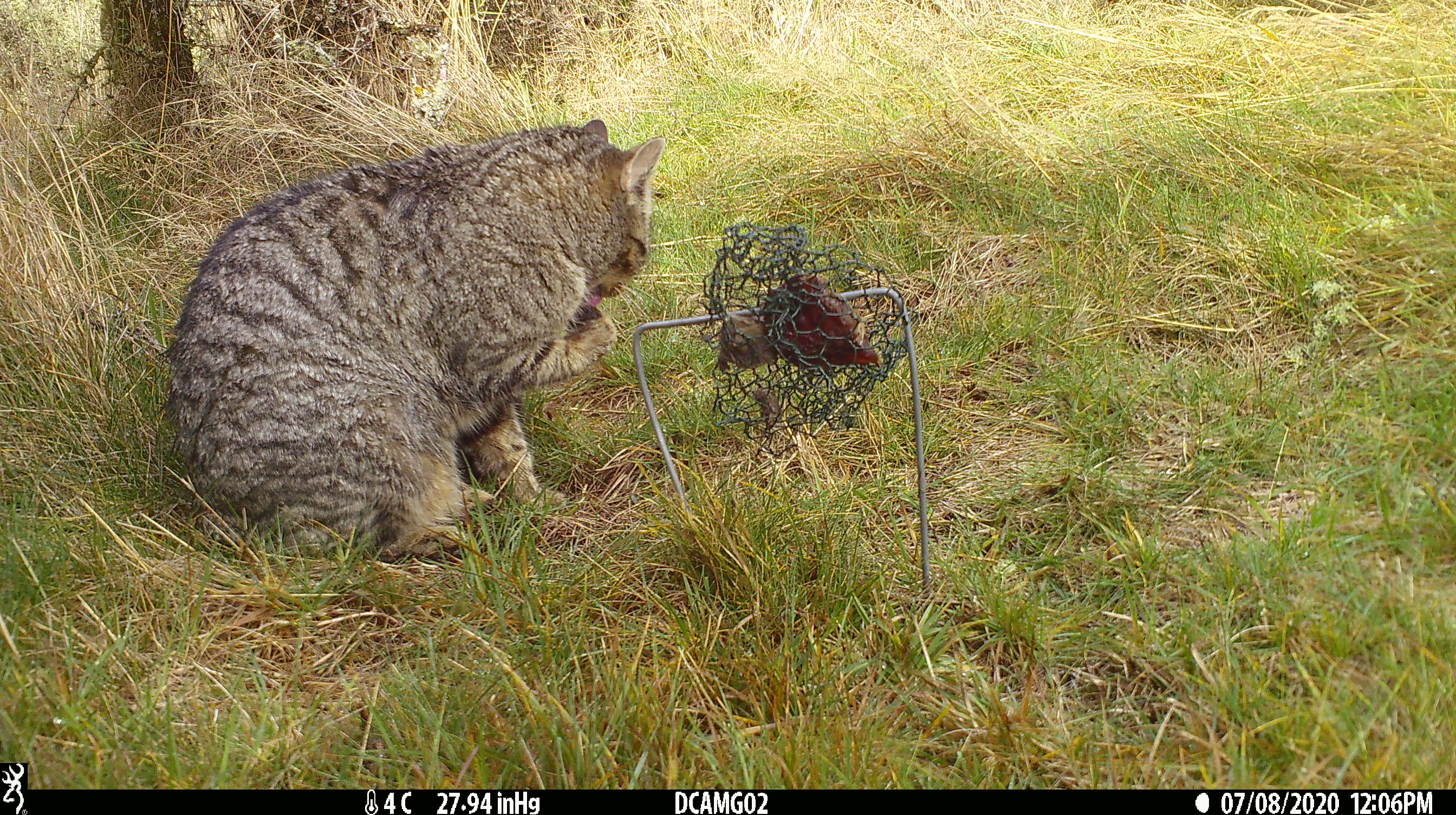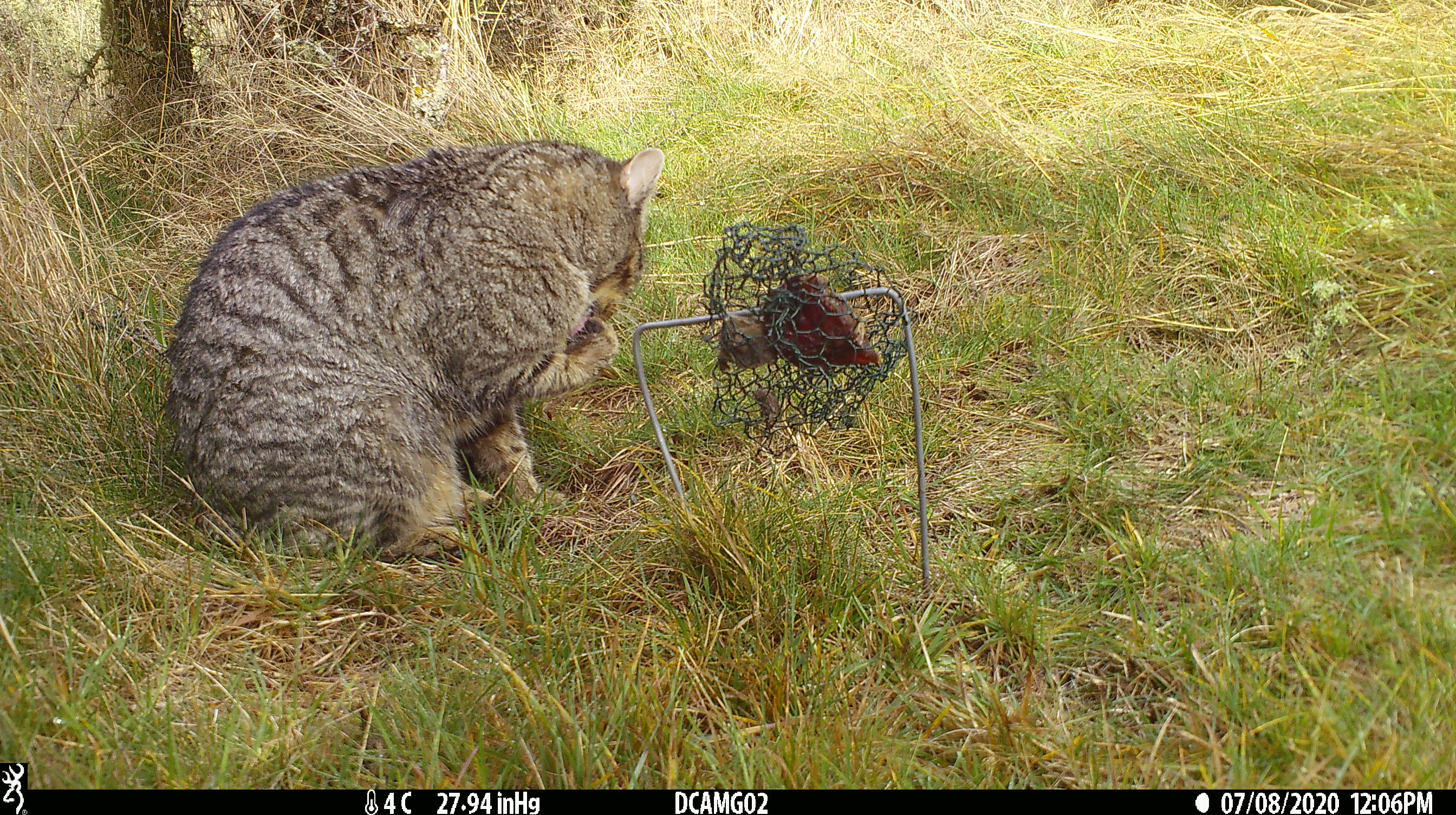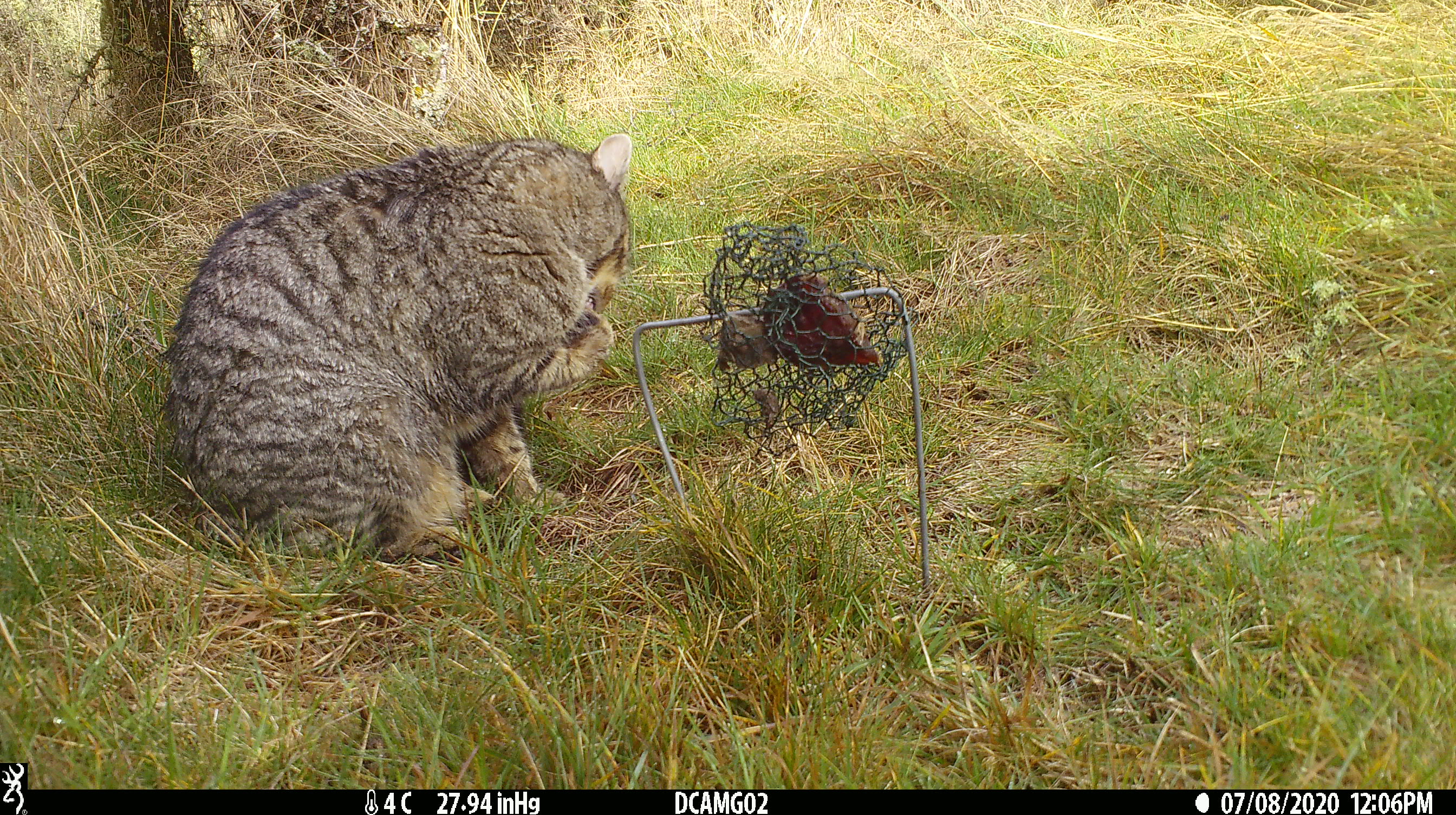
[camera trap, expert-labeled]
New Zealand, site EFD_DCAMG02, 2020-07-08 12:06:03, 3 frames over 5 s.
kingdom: Animalia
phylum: Chordata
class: Mammalia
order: Carnivora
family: Felidae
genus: Felis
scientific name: Felis catus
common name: domestic cat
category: cat